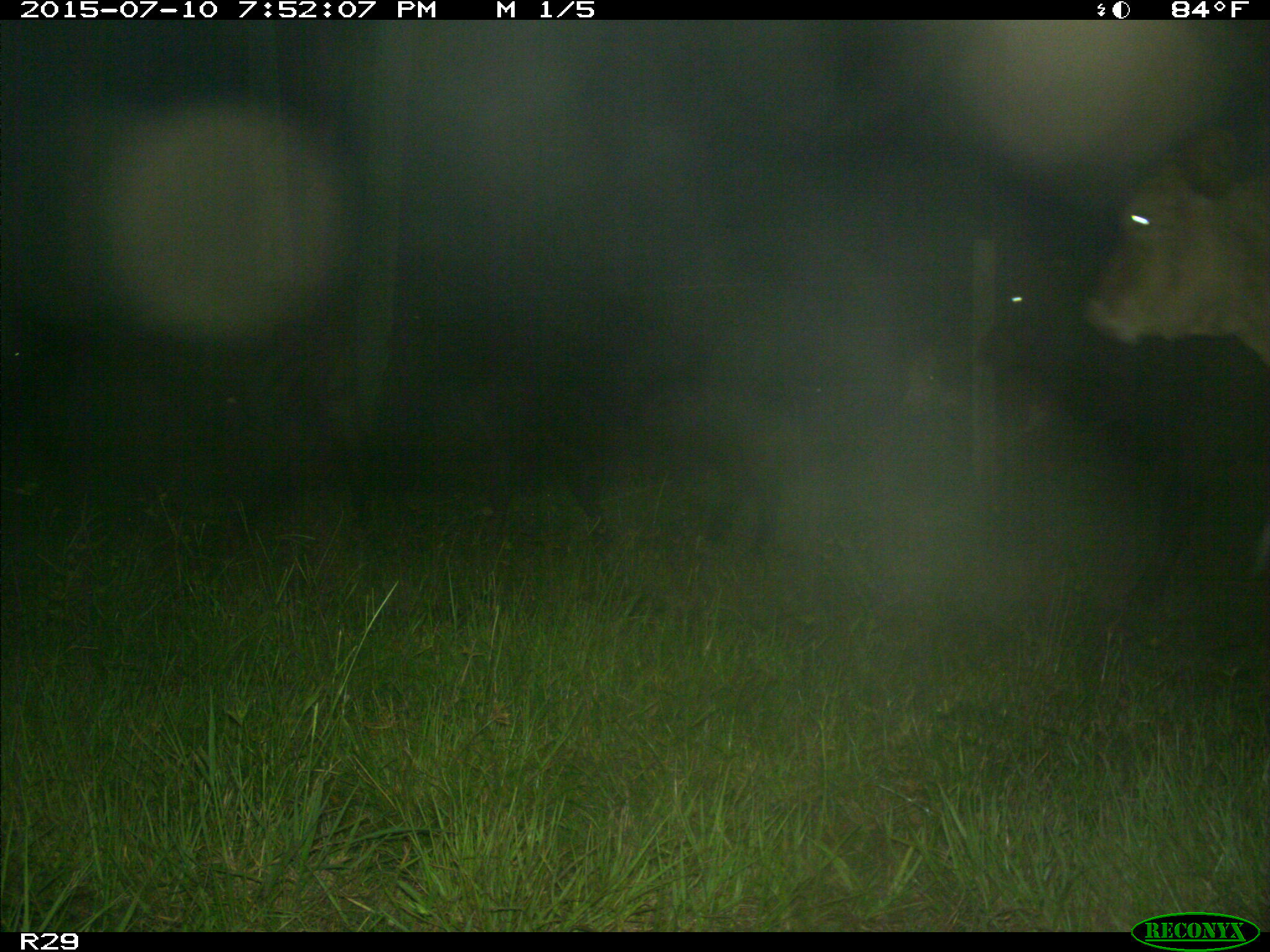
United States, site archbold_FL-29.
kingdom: Animalia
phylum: Chordata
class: Mammalia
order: Artiodactyla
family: Bovidae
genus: Bos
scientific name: Bos taurus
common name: domestic cow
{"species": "Bos taurus (domestic cow)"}